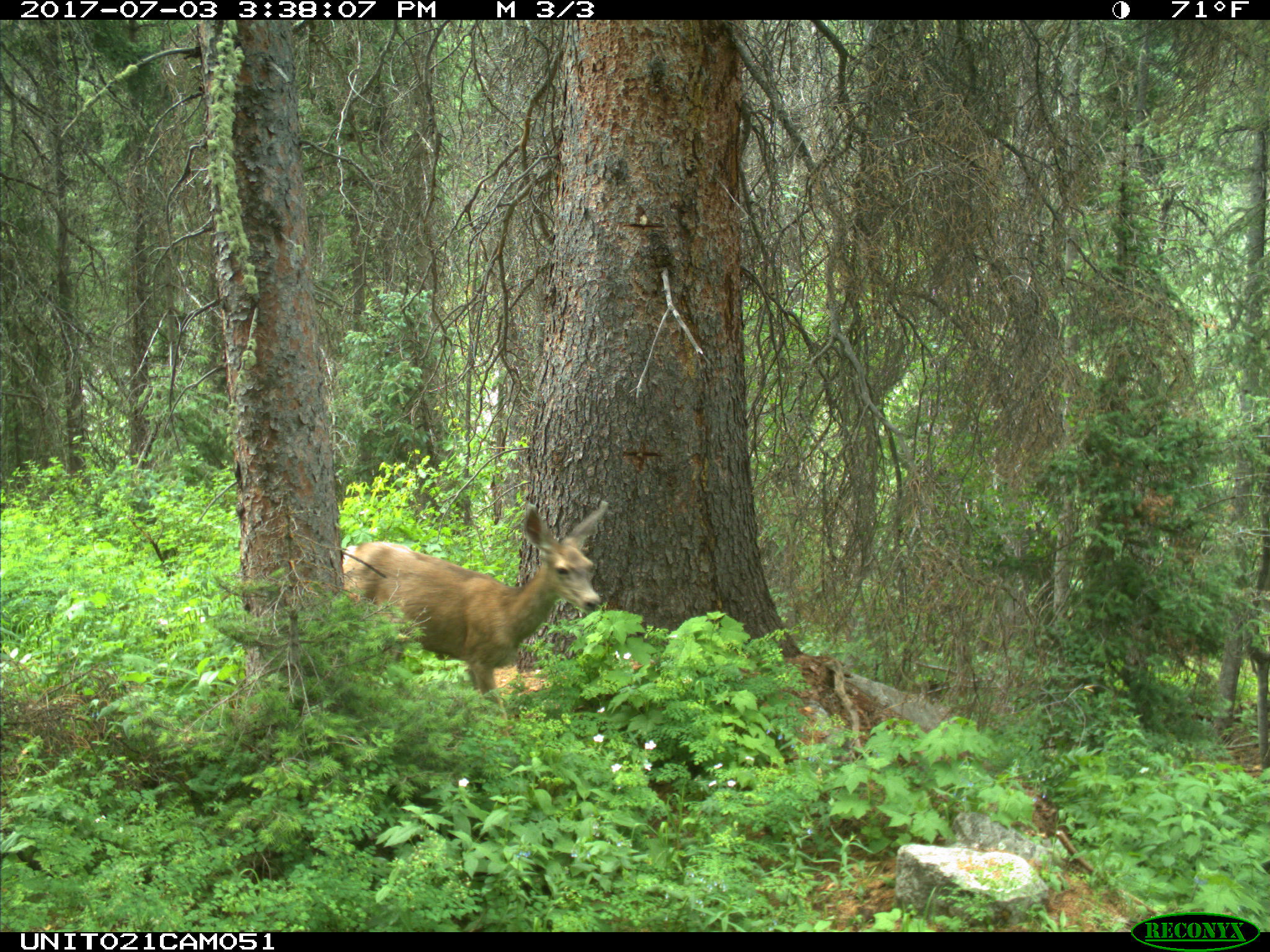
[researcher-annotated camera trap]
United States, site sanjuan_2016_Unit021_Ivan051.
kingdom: Animalia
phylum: Chordata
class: Mammalia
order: Artiodactyla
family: Cervidae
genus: Odocoileus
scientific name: Odocoileus hemionus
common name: mule deer